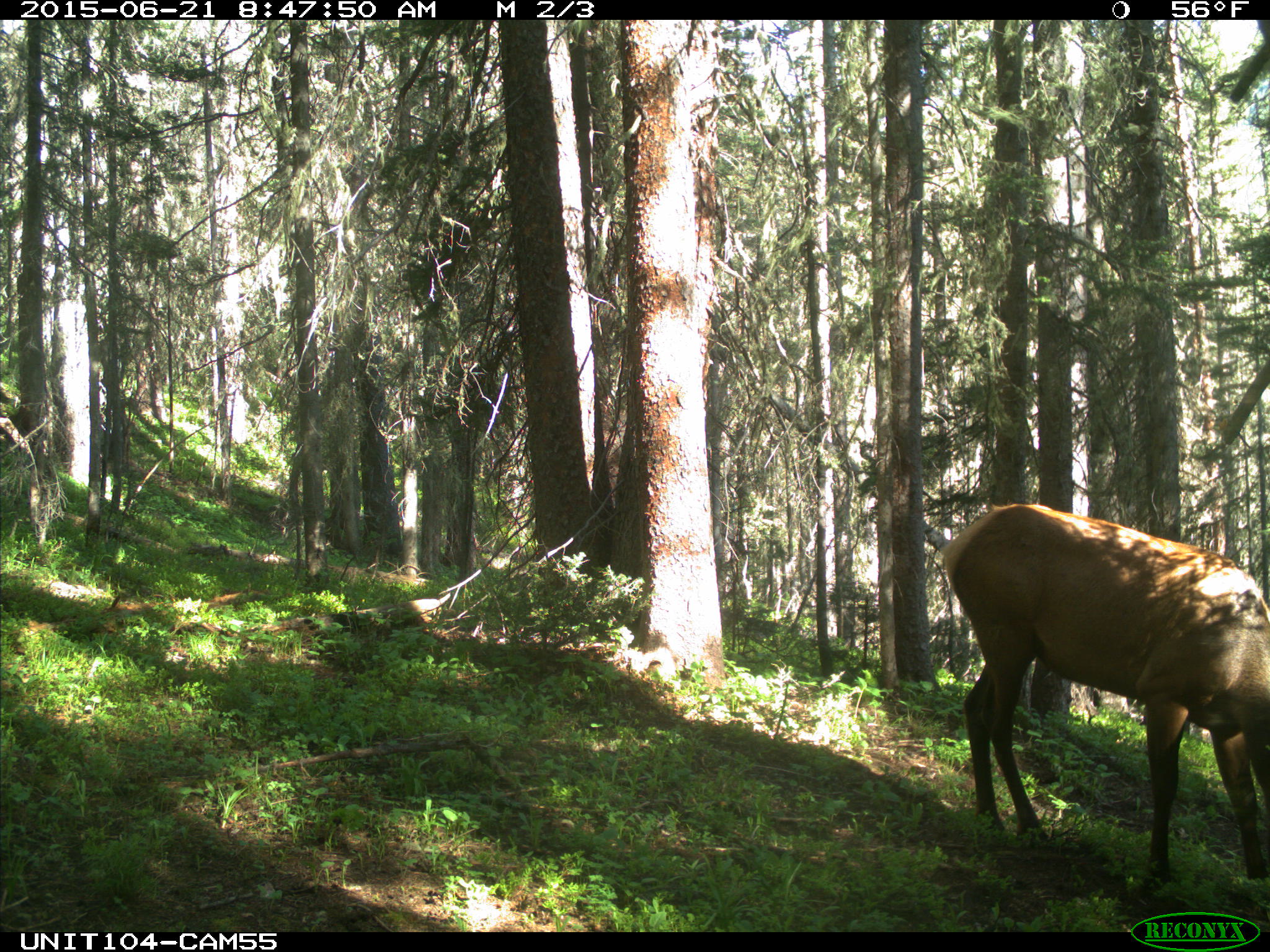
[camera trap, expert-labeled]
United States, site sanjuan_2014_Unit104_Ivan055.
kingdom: Animalia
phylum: Chordata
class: Mammalia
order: Artiodactyla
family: Cervidae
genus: Cervus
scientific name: Cervus elaphus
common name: red deer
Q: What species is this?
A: Cervus elaphus (red deer).